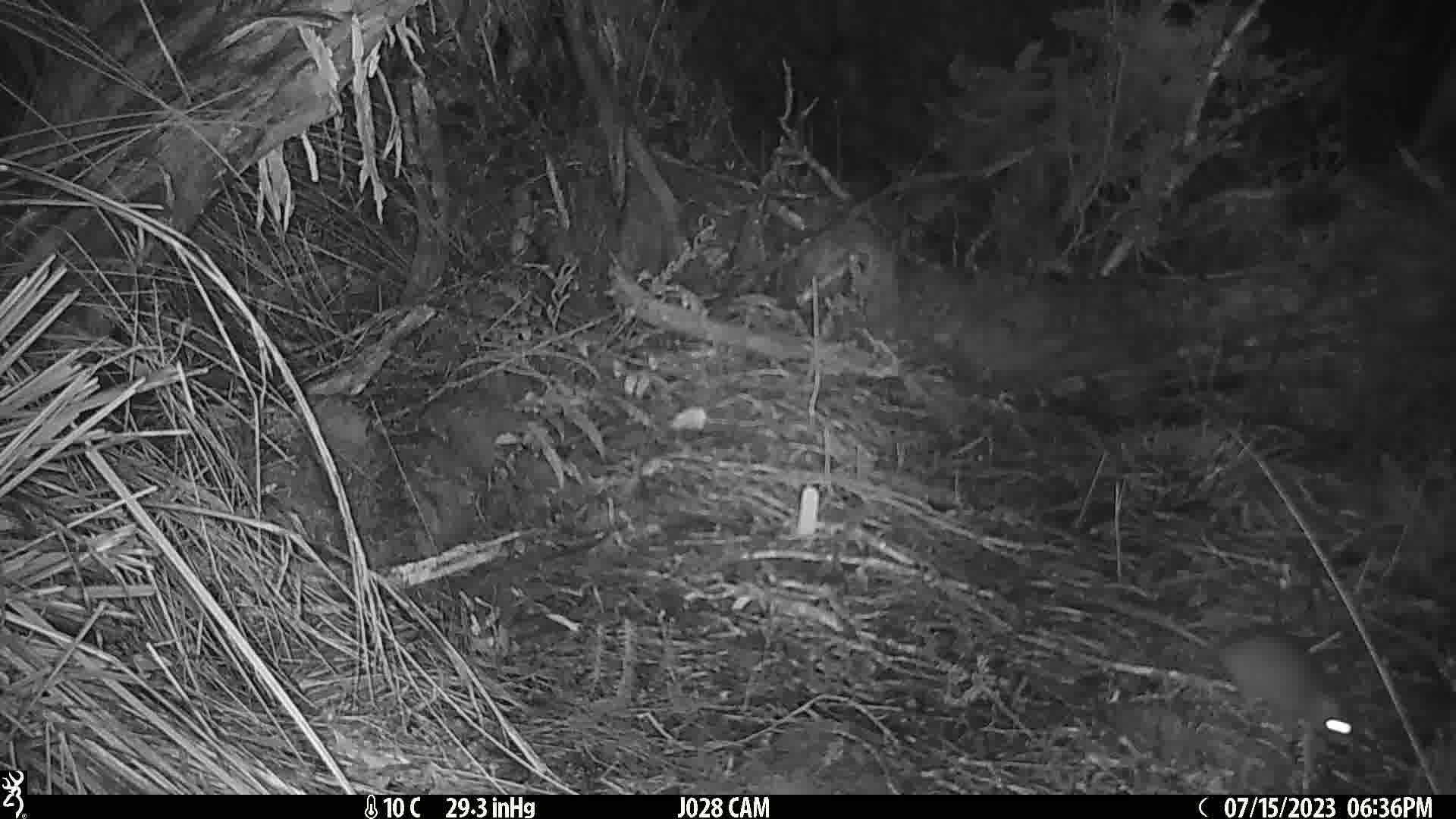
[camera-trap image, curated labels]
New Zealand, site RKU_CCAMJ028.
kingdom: Animalia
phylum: Chordata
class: Mammalia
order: Rodentia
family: Muridae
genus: Rattus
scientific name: Rattus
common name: rat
Rat (Rattus).